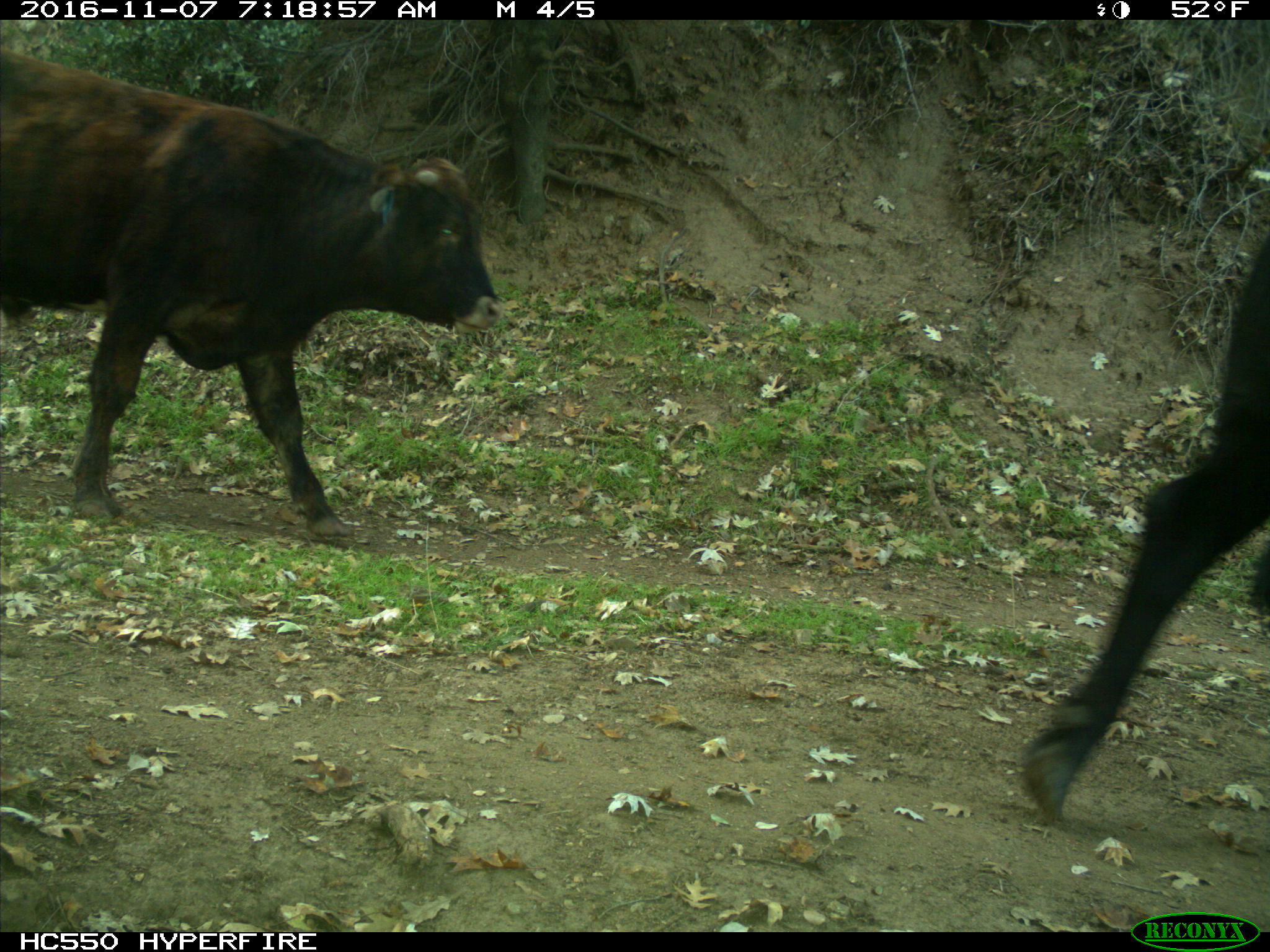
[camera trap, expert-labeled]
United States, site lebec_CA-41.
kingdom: Animalia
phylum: Chordata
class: Mammalia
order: Artiodactyla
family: Bovidae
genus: Bos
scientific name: Bos taurus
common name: domestic cow